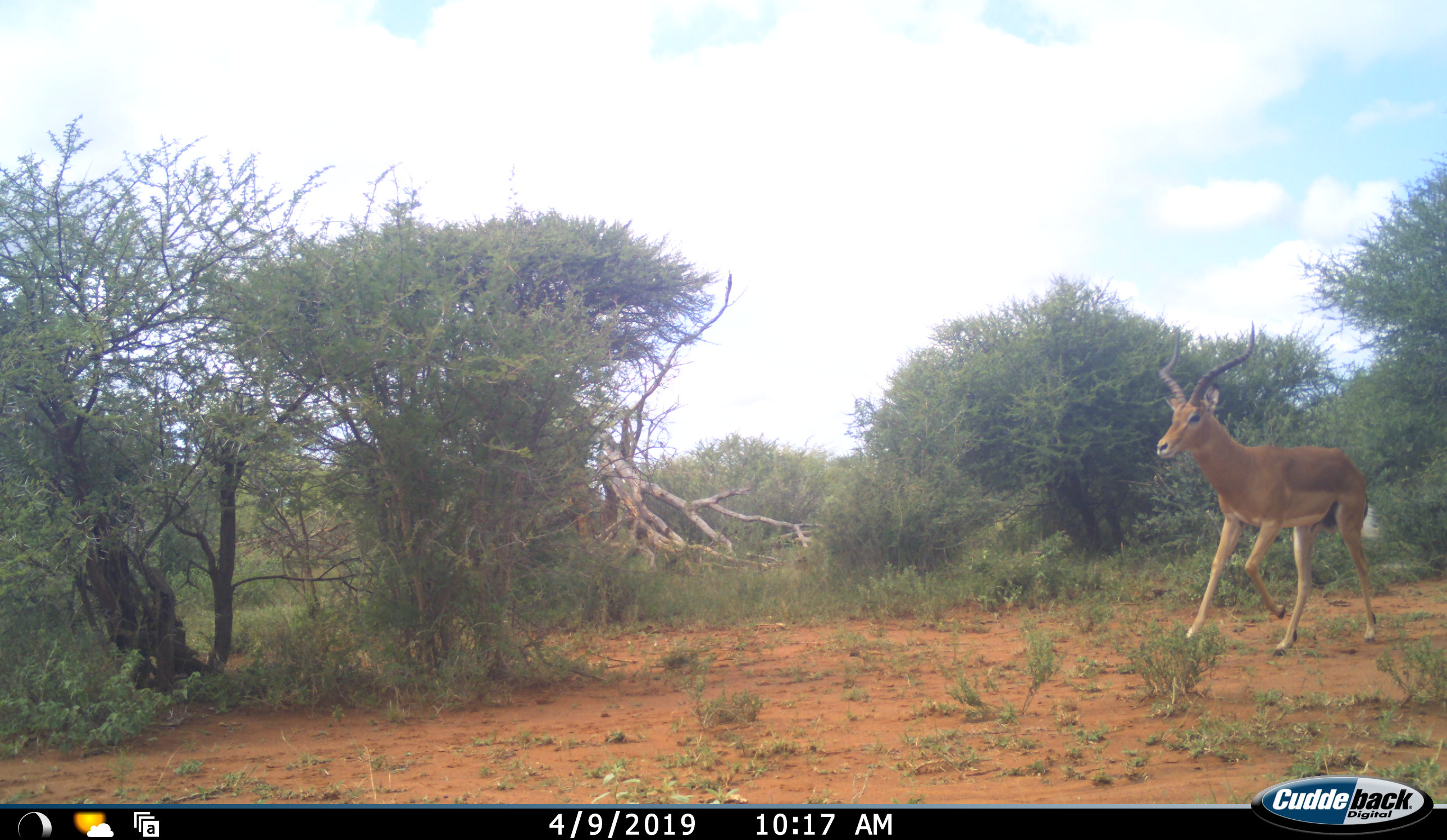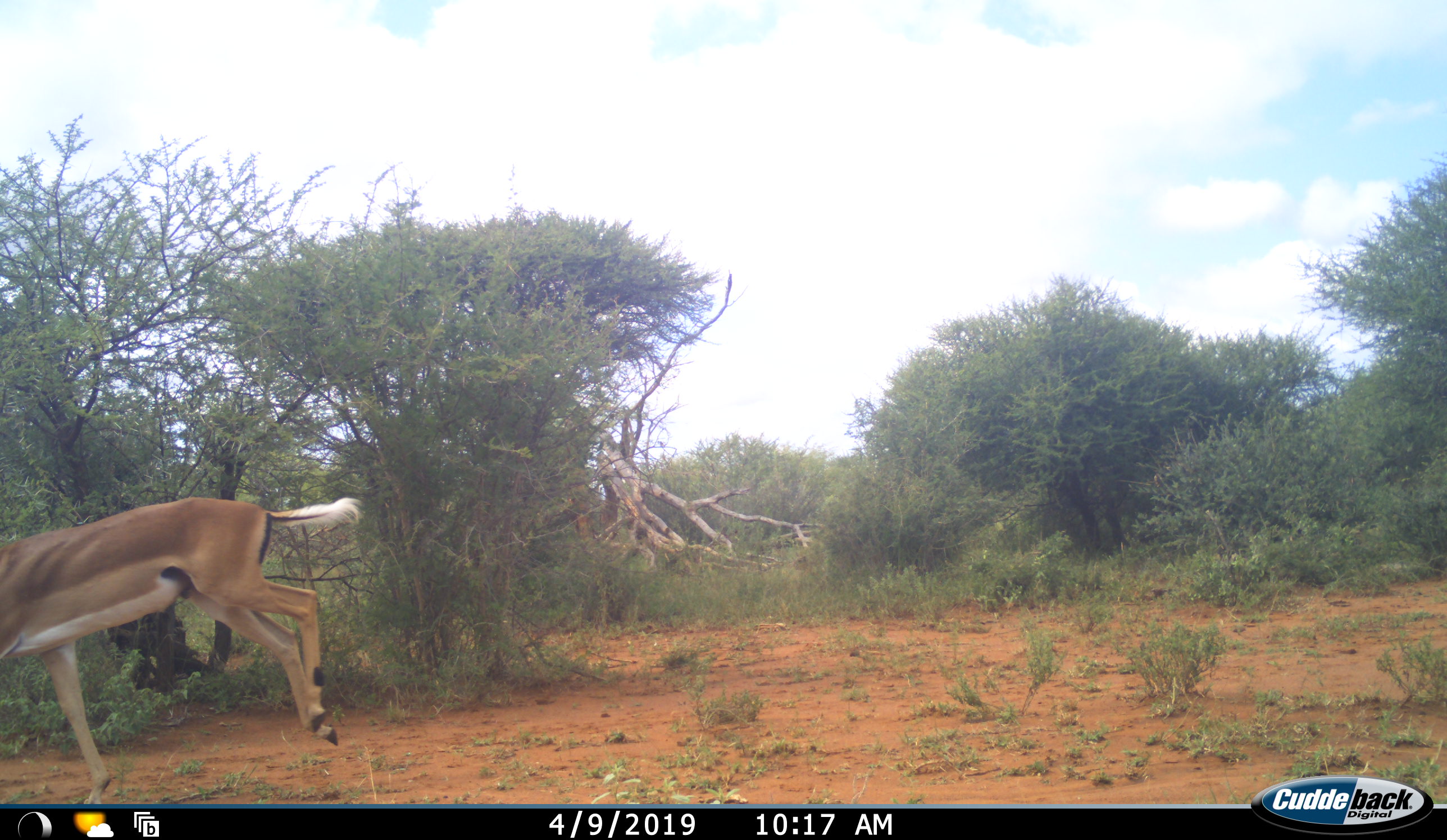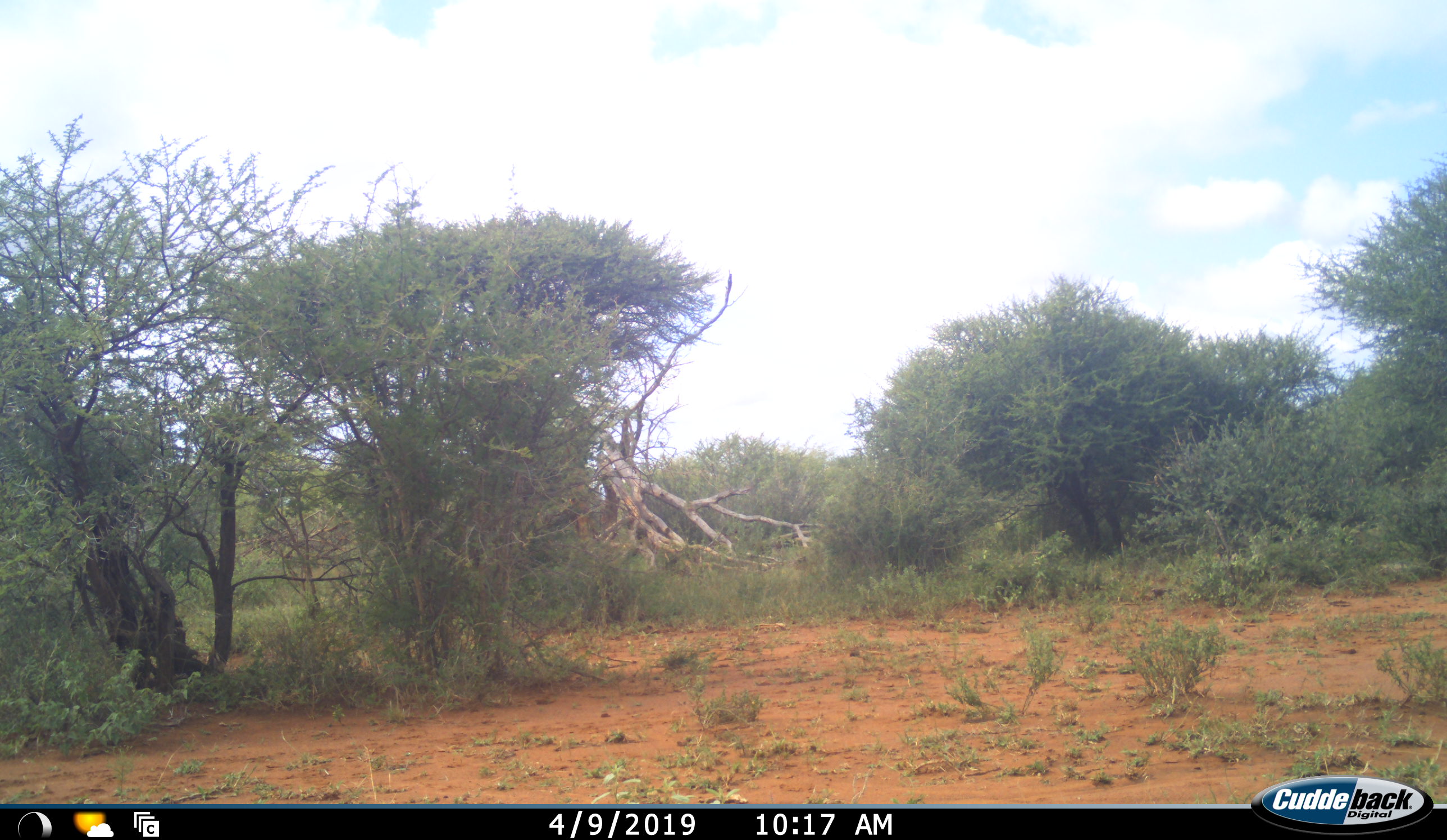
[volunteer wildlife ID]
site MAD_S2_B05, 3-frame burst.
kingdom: Animalia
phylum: Chordata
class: Mammalia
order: Artiodactyla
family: Bovidae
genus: Aepyceros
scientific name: Aepyceros melampus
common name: impala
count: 1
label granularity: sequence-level